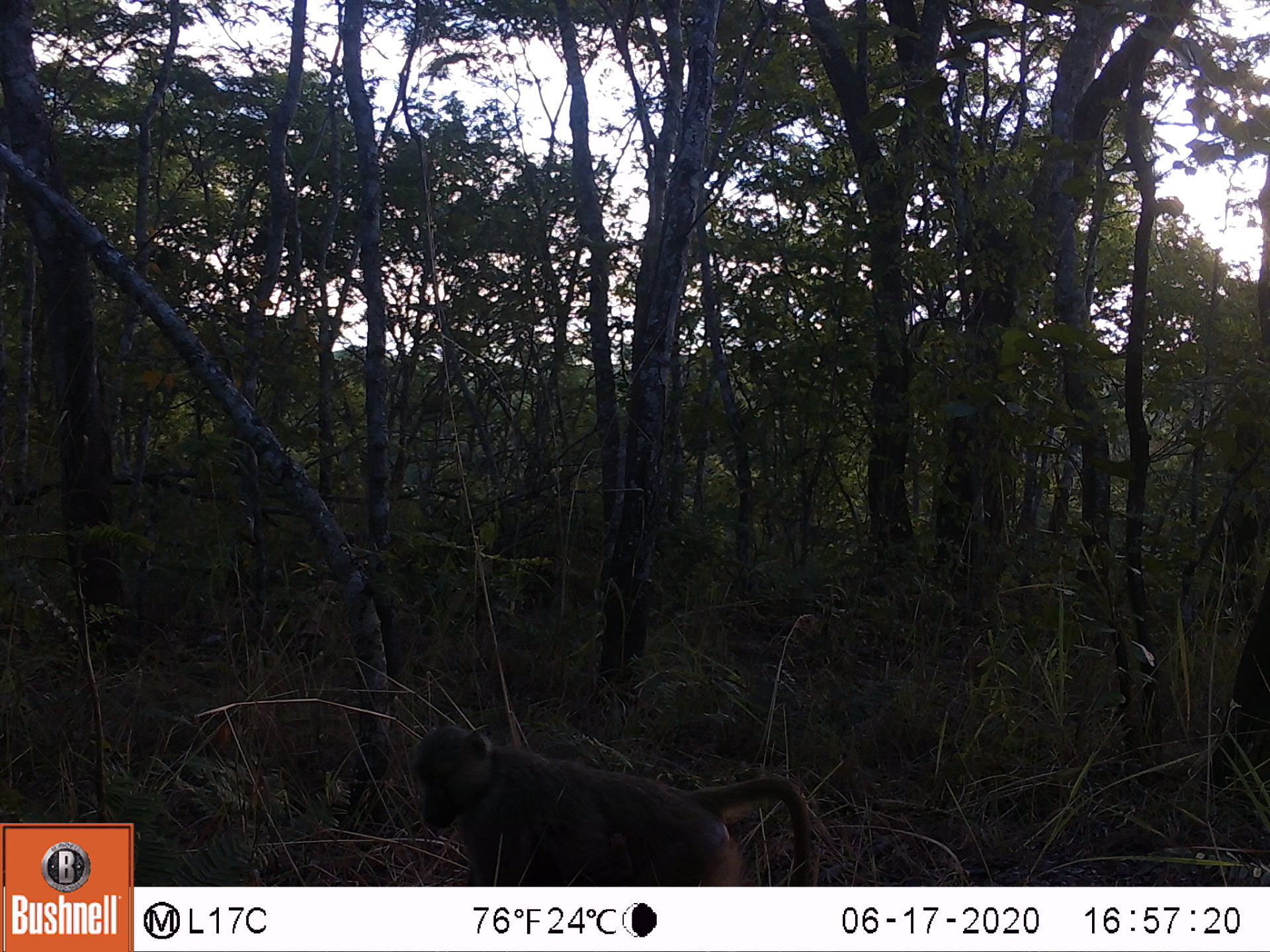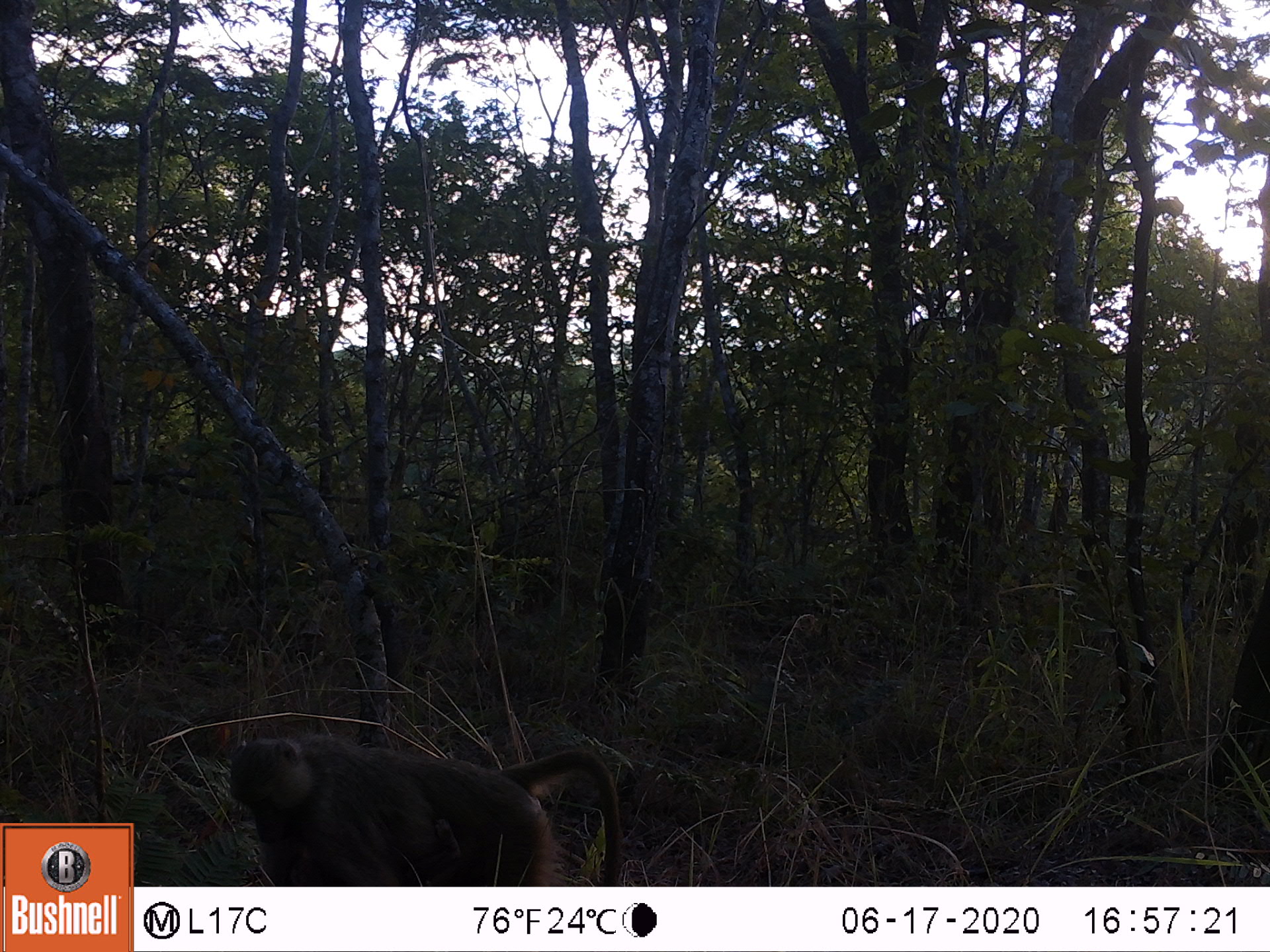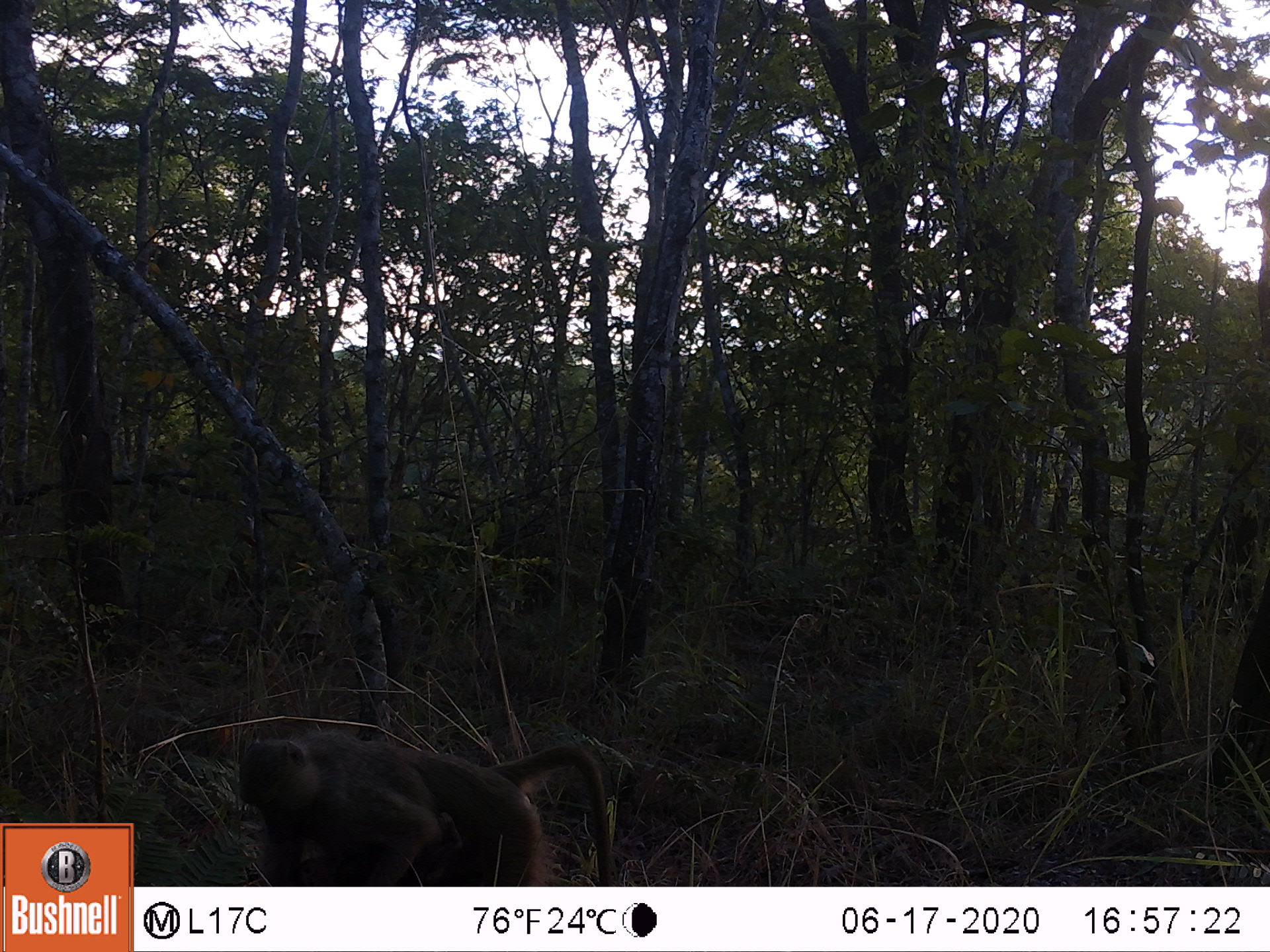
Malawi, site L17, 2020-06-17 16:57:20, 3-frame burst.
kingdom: Animalia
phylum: Chordata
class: Mammalia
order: Primates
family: Cercopithecidae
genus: Papio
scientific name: Papio cynocephalus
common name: yellow baboon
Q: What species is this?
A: Yellow baboon (Papio cynocephalus).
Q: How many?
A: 1.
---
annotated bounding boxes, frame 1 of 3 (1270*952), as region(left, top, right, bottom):
yellow baboon: region(406, 722, 818, 880)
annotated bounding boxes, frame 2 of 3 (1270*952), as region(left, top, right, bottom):
yellow baboon: region(224, 725, 622, 882)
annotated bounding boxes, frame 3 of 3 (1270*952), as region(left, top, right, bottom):
yellow baboon: region(234, 720, 615, 883)